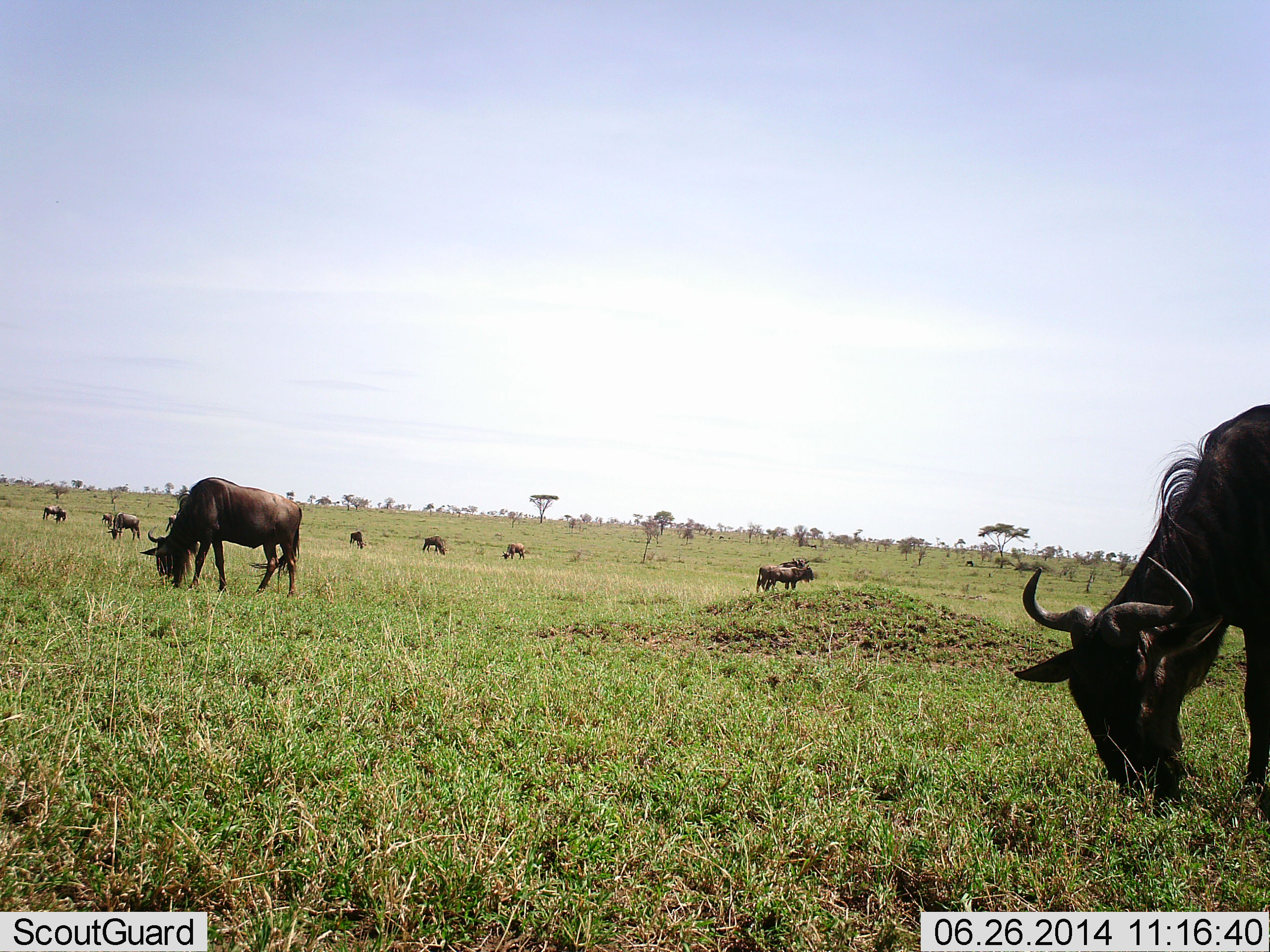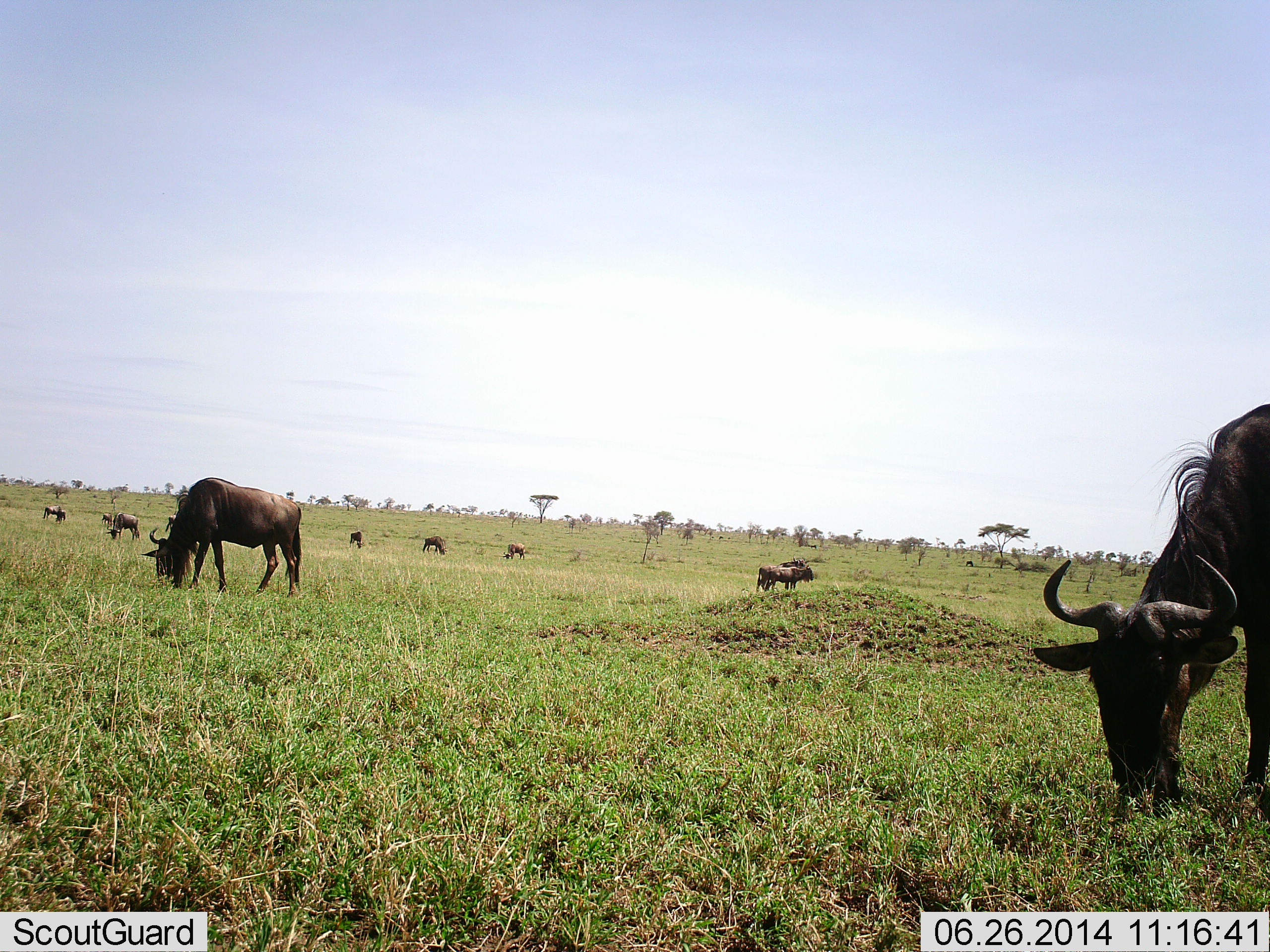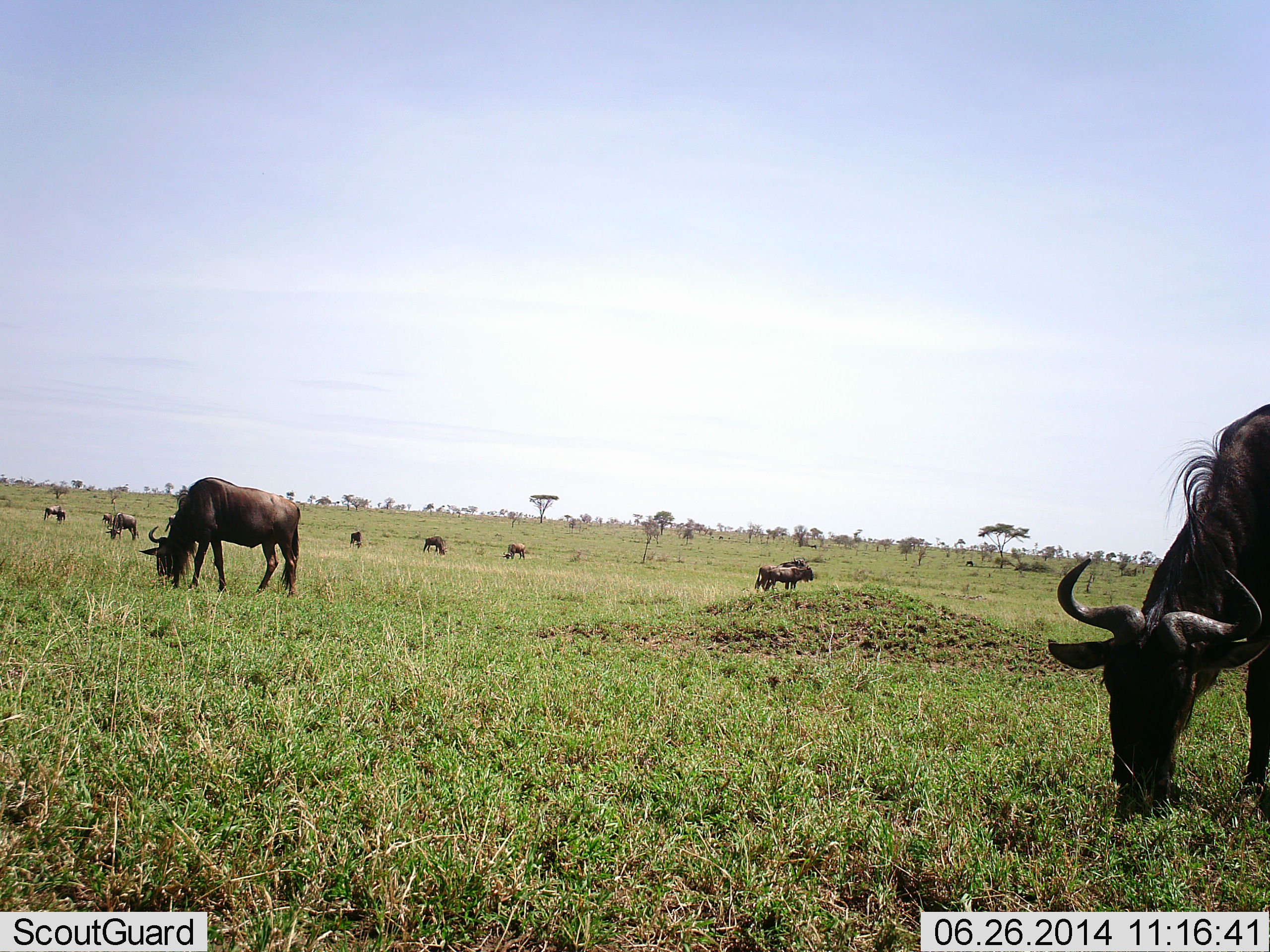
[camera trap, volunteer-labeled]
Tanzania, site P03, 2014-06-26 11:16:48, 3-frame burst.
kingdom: Animalia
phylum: Chordata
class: Mammalia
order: Artiodactyla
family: Bovidae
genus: Connochaetes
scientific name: Connochaetes taurinus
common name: blue wildebeest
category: wildebeest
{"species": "wildebeest (blue wildebeest) (Connochaetes taurinus)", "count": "10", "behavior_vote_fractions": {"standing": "49%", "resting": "3%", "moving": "14%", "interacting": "0%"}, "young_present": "0%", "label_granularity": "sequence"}